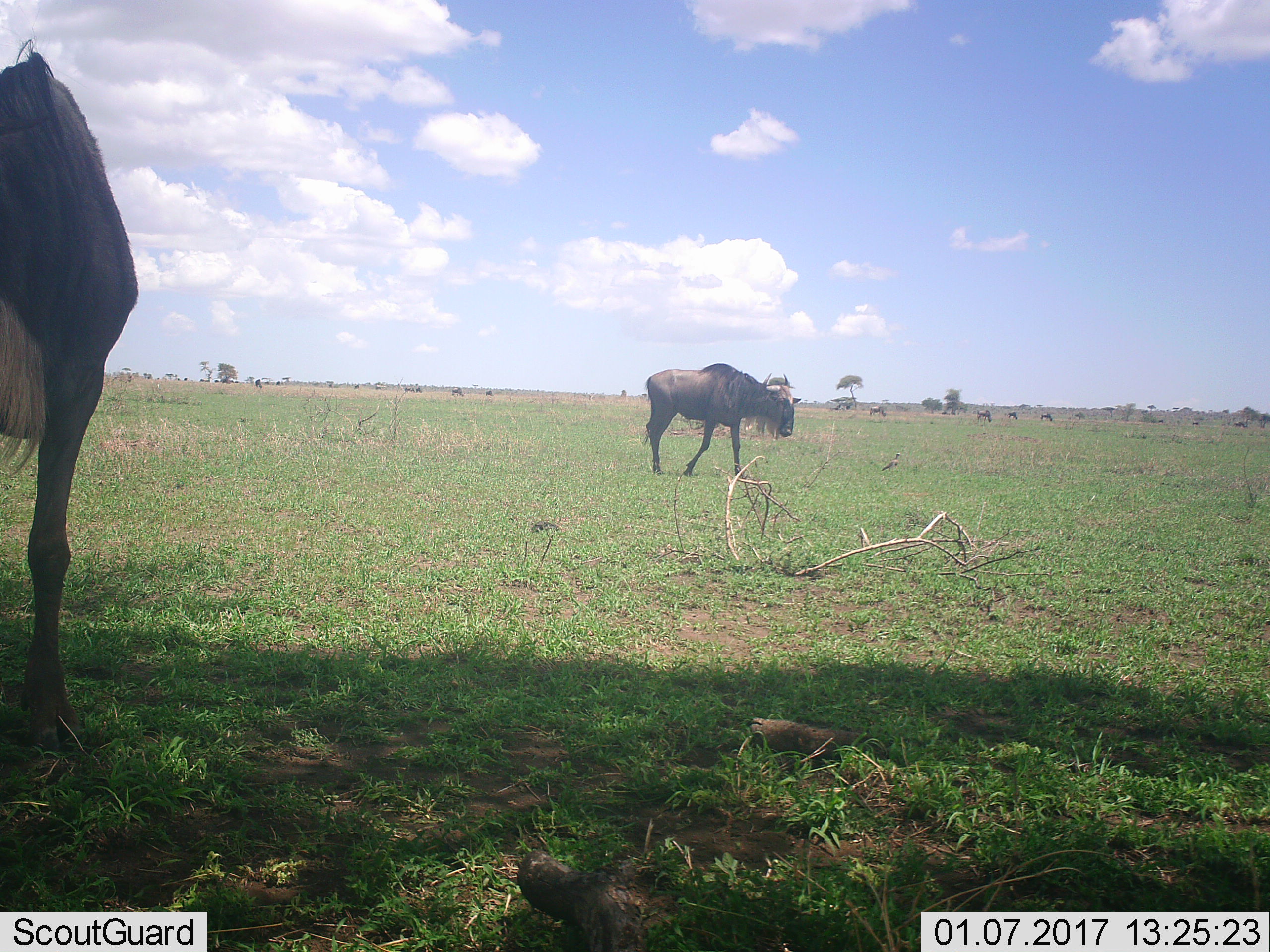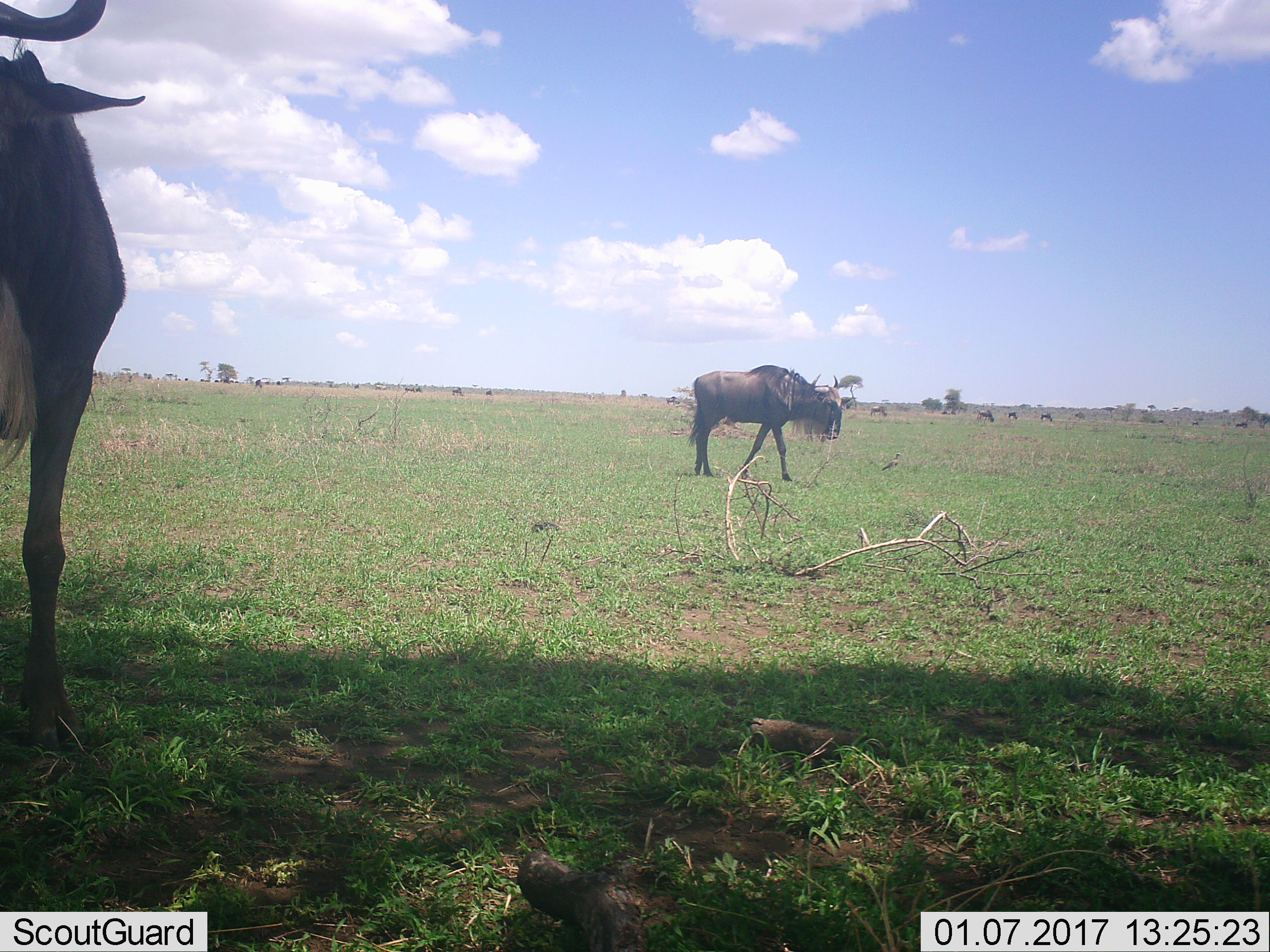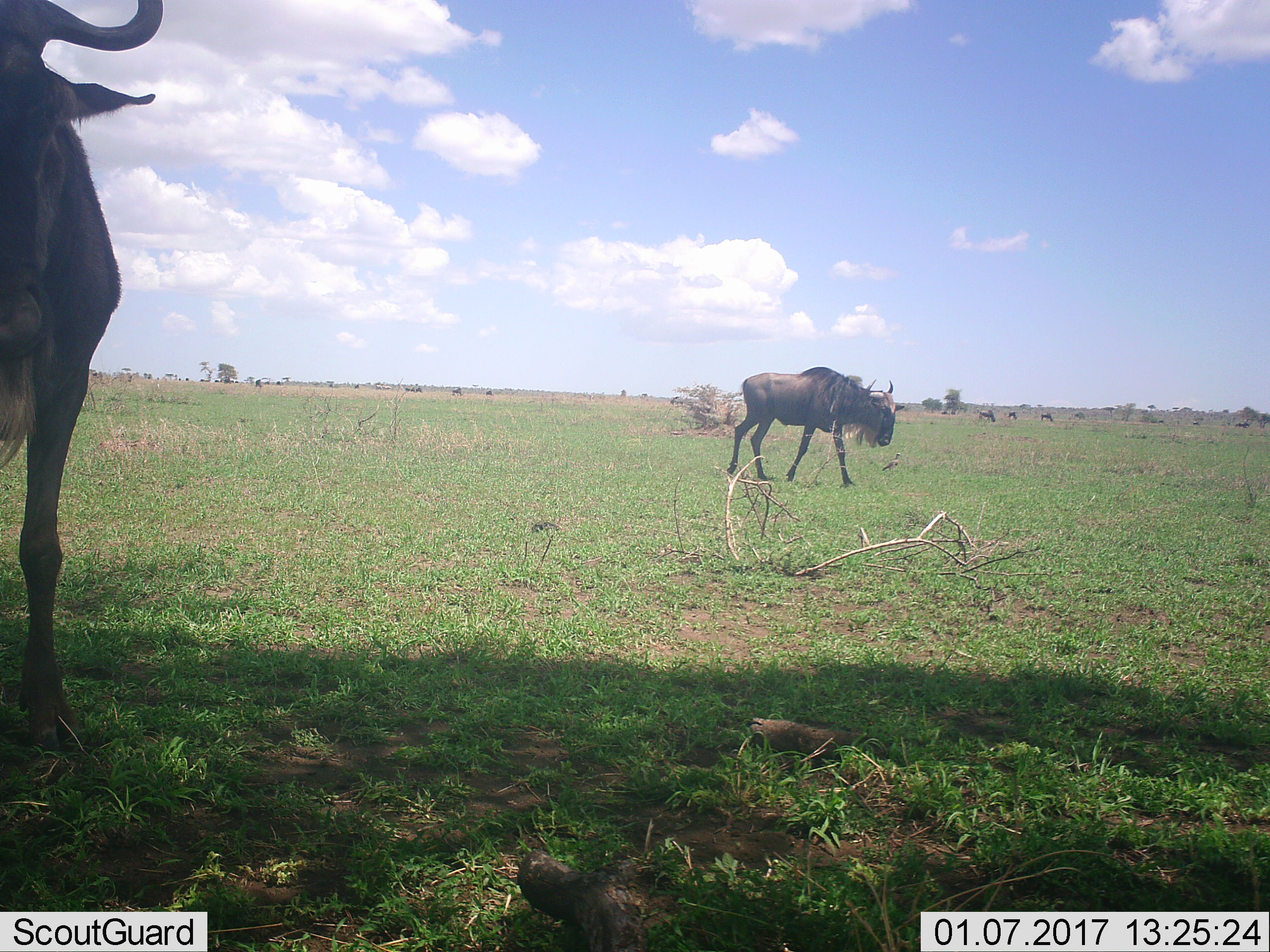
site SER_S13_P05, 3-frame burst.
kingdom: Animalia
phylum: Chordata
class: Mammalia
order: Artiodactyla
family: Bovidae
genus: Connochaetes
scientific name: Connochaetes taurinus taurinus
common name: blue wildebeest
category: wildebeestblue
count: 11-50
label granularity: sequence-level